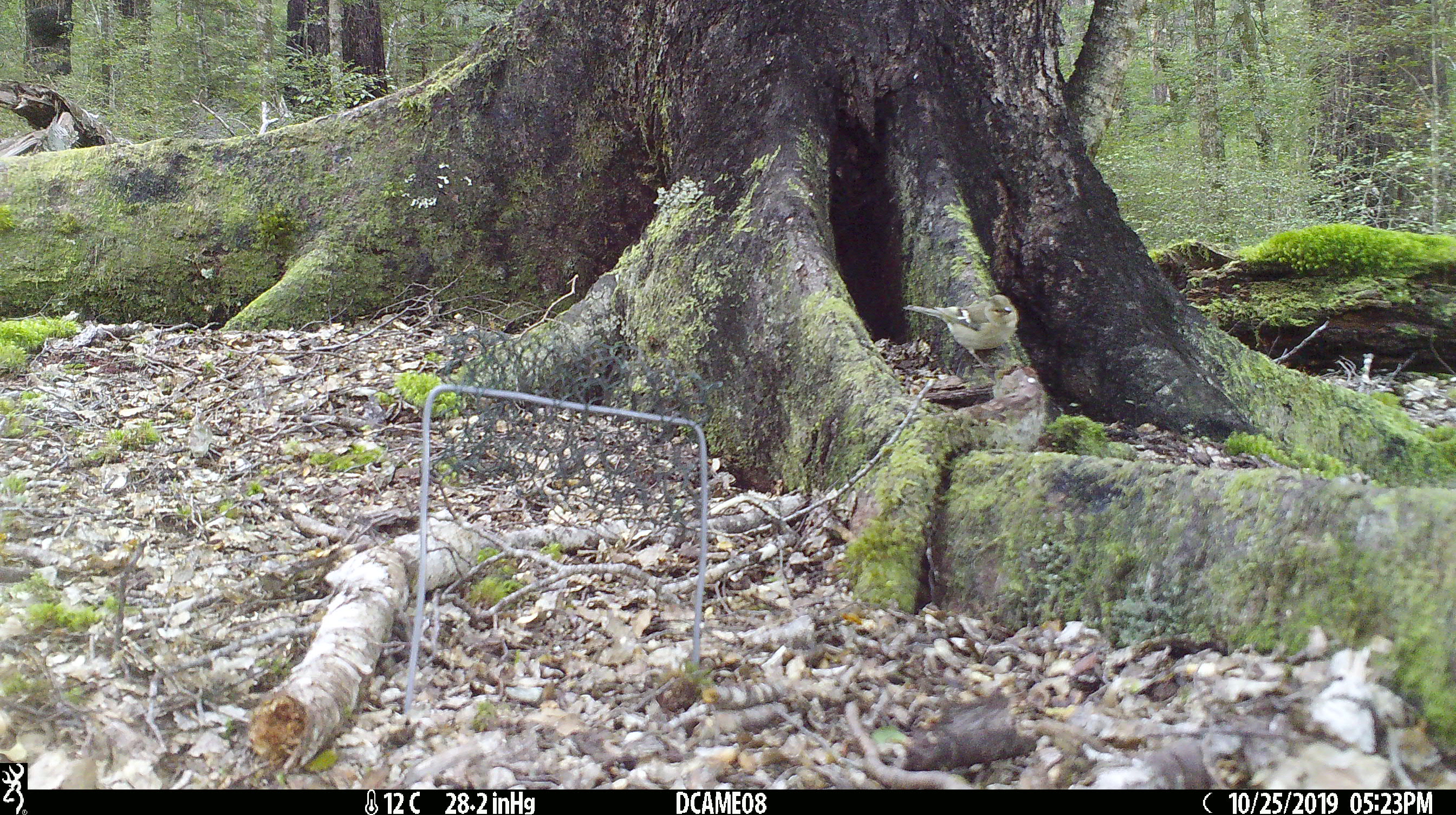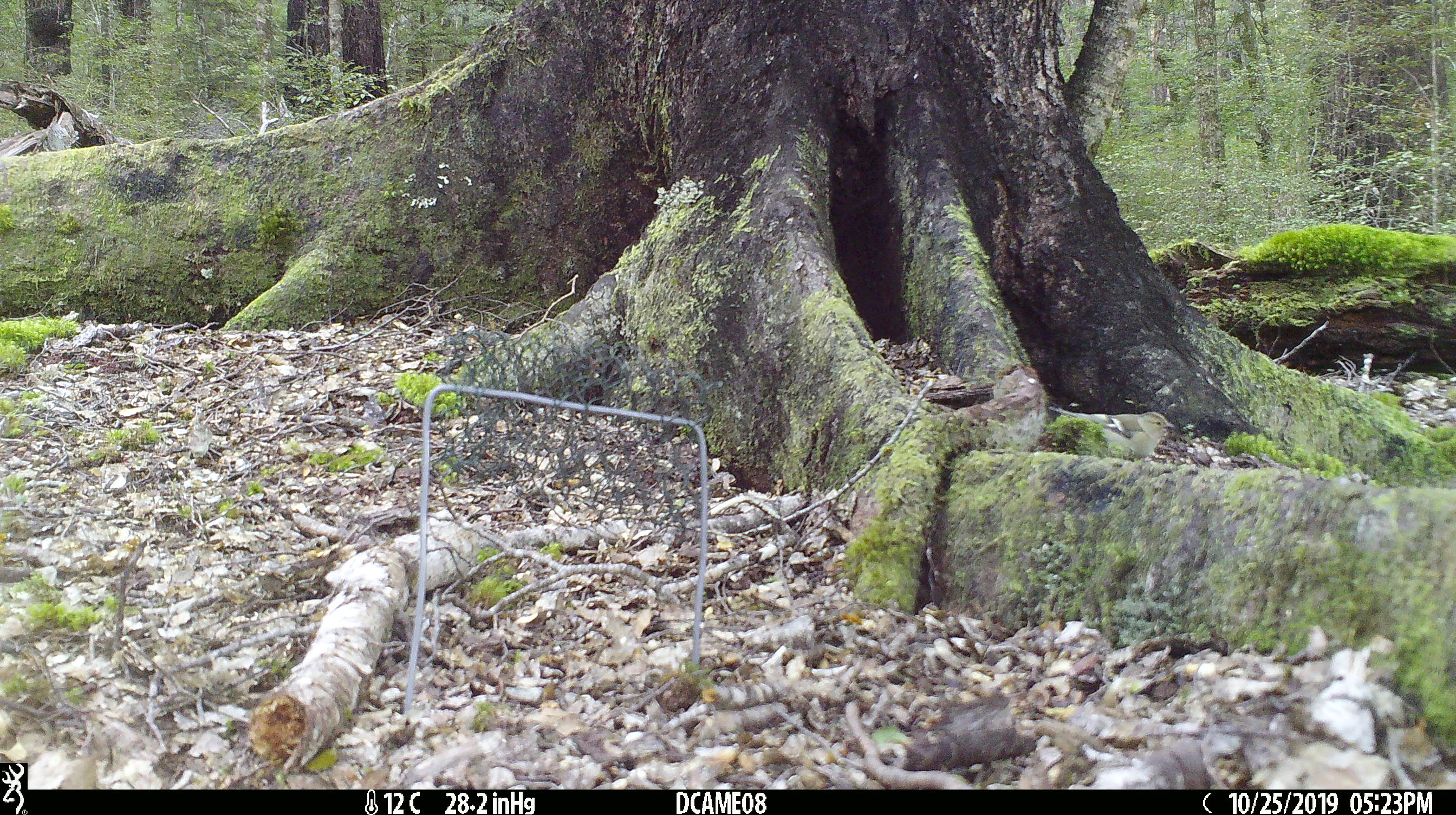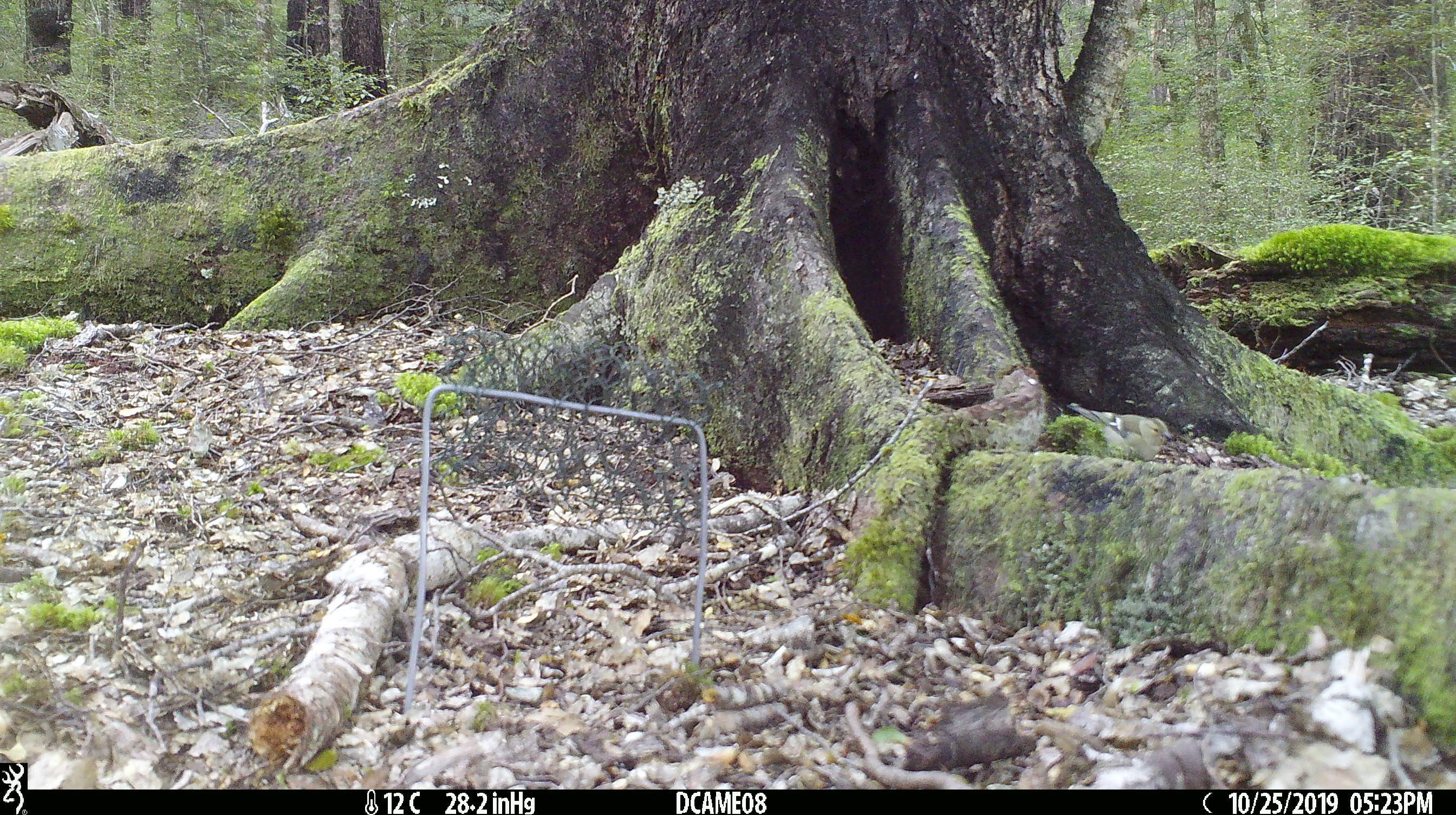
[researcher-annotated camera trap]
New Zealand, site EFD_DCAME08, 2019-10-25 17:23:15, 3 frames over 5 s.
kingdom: Animalia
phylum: Chordata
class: Aves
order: Passeriformes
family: Fringillidae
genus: Fringilla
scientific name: Fringilla coelebs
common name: common chaffinch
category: chaffinch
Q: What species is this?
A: Chaffinch (common chaffinch) (Fringilla coelebs).